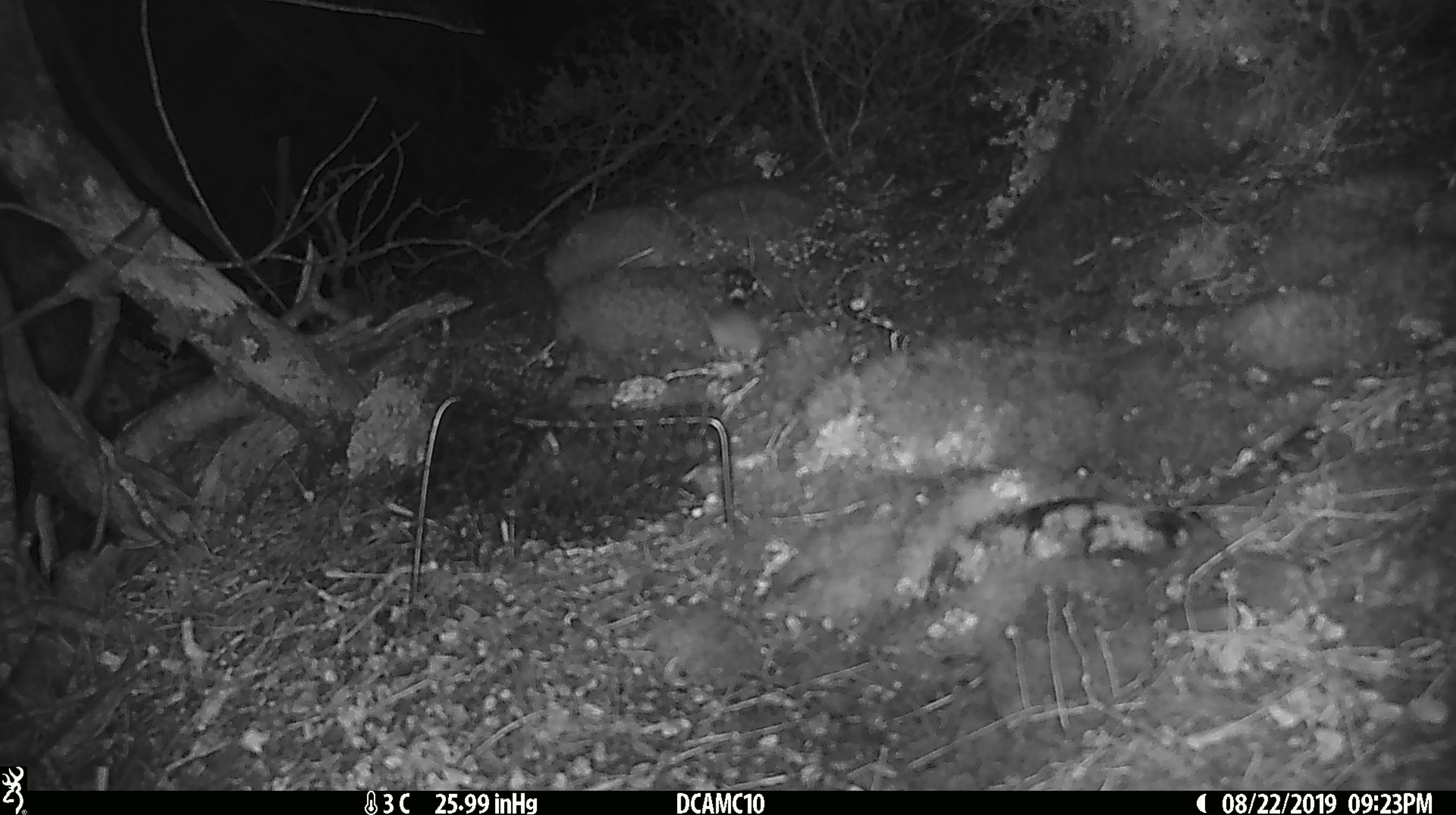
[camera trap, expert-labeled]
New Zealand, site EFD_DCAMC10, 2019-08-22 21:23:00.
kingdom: Animalia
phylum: Chordata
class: Mammalia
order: Rodentia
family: Muridae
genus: Mus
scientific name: Mus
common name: mouse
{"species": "mouse (Mus)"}